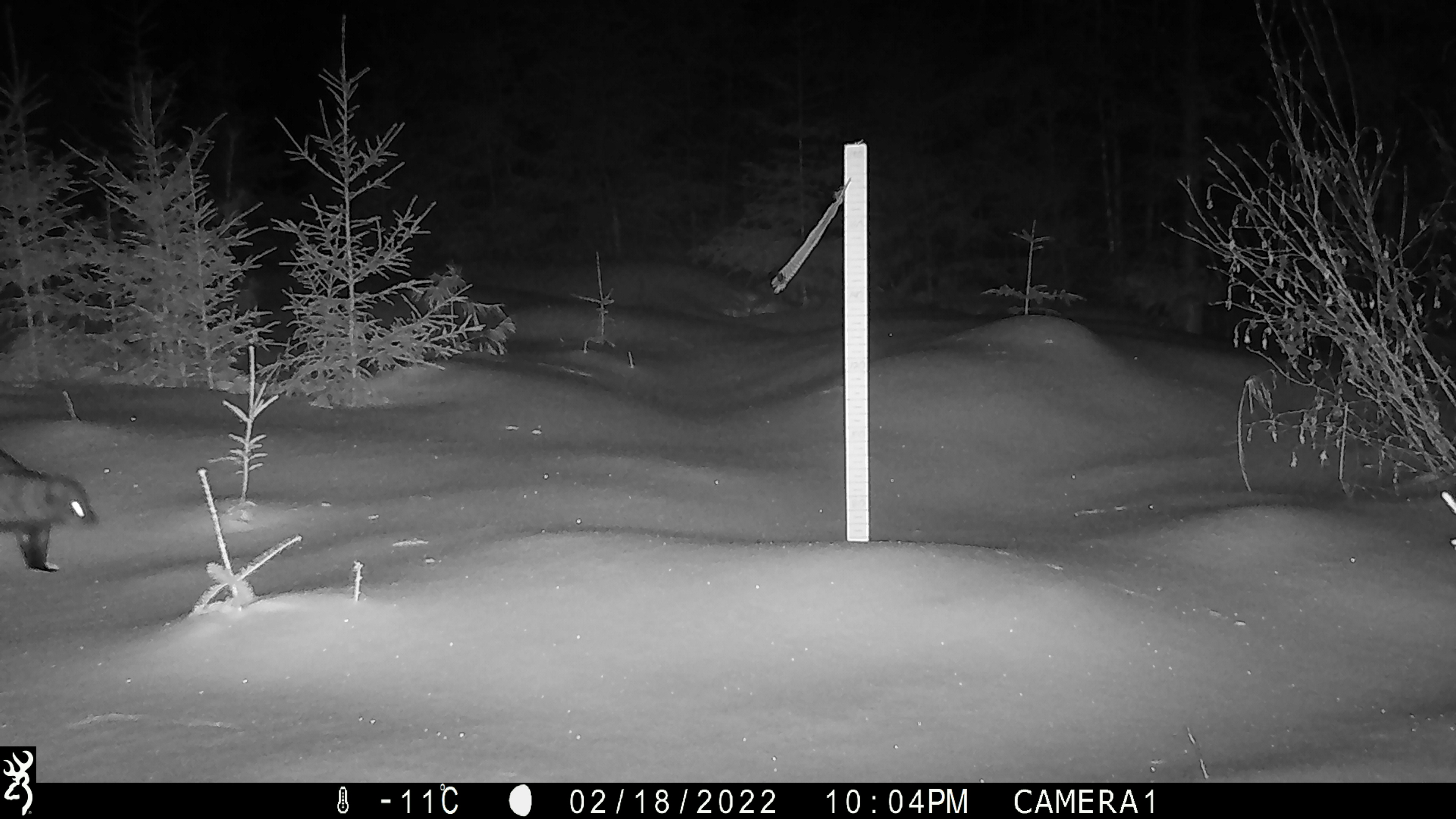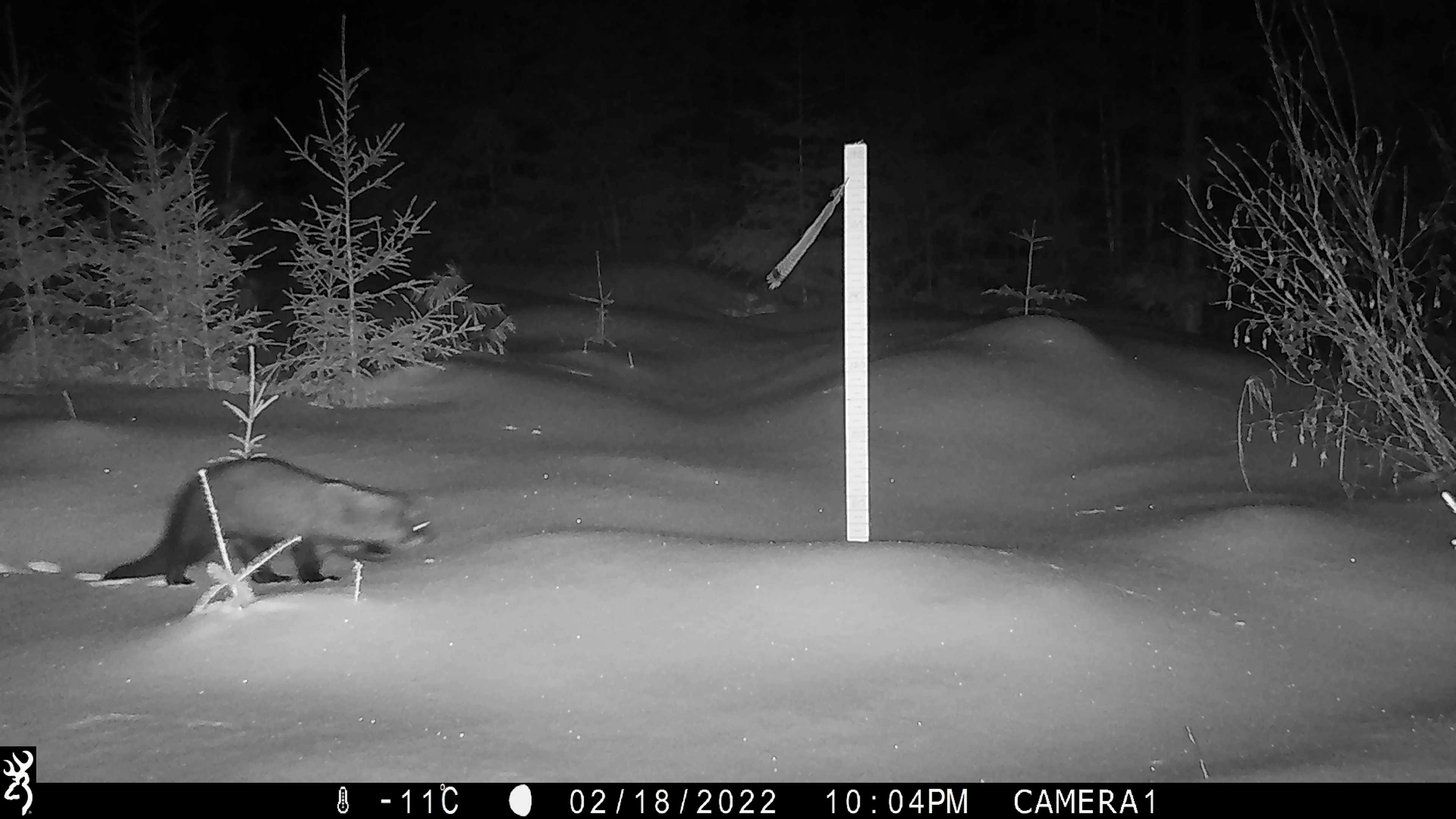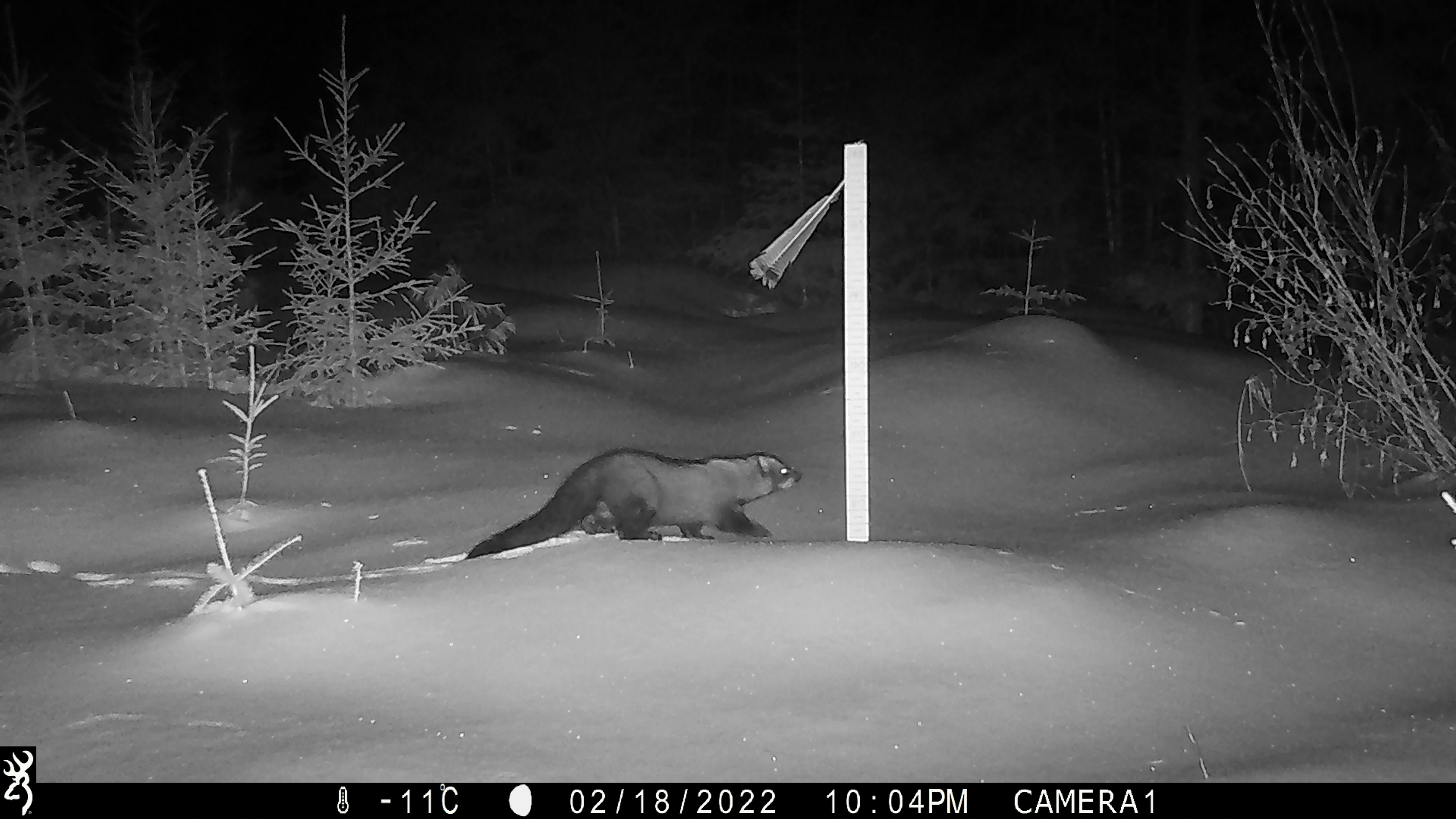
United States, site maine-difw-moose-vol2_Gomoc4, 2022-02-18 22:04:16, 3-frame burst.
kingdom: Animalia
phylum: Chordata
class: Mammalia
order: Carnivora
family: Mustelidae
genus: Pekania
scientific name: Pekania pennanti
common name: fisher